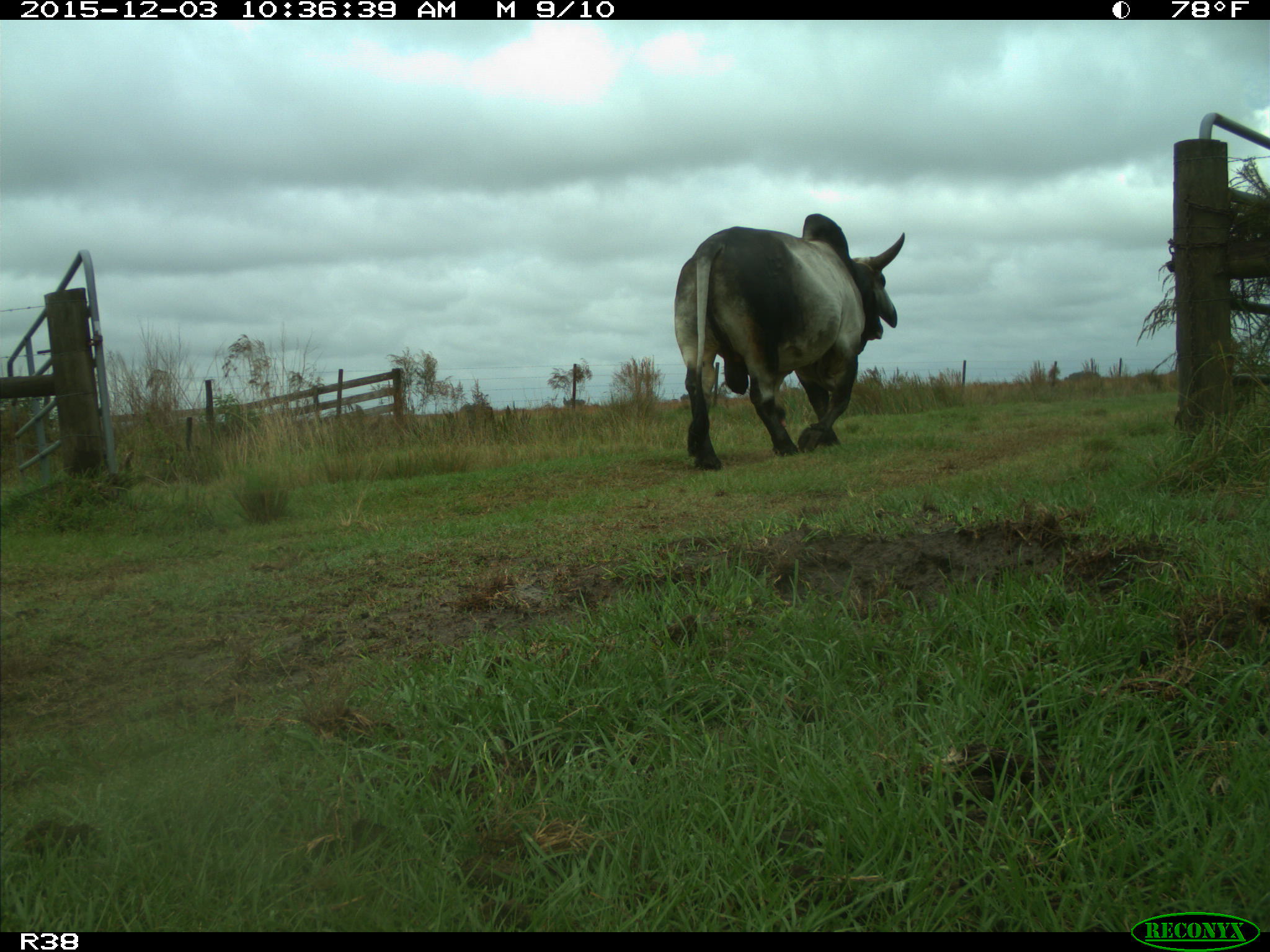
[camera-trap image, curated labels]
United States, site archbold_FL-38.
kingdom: Animalia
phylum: Chordata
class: Mammalia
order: Artiodactyla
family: Bovidae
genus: Bos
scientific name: Bos taurus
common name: domestic cow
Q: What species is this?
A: Bos taurus (domestic cow).